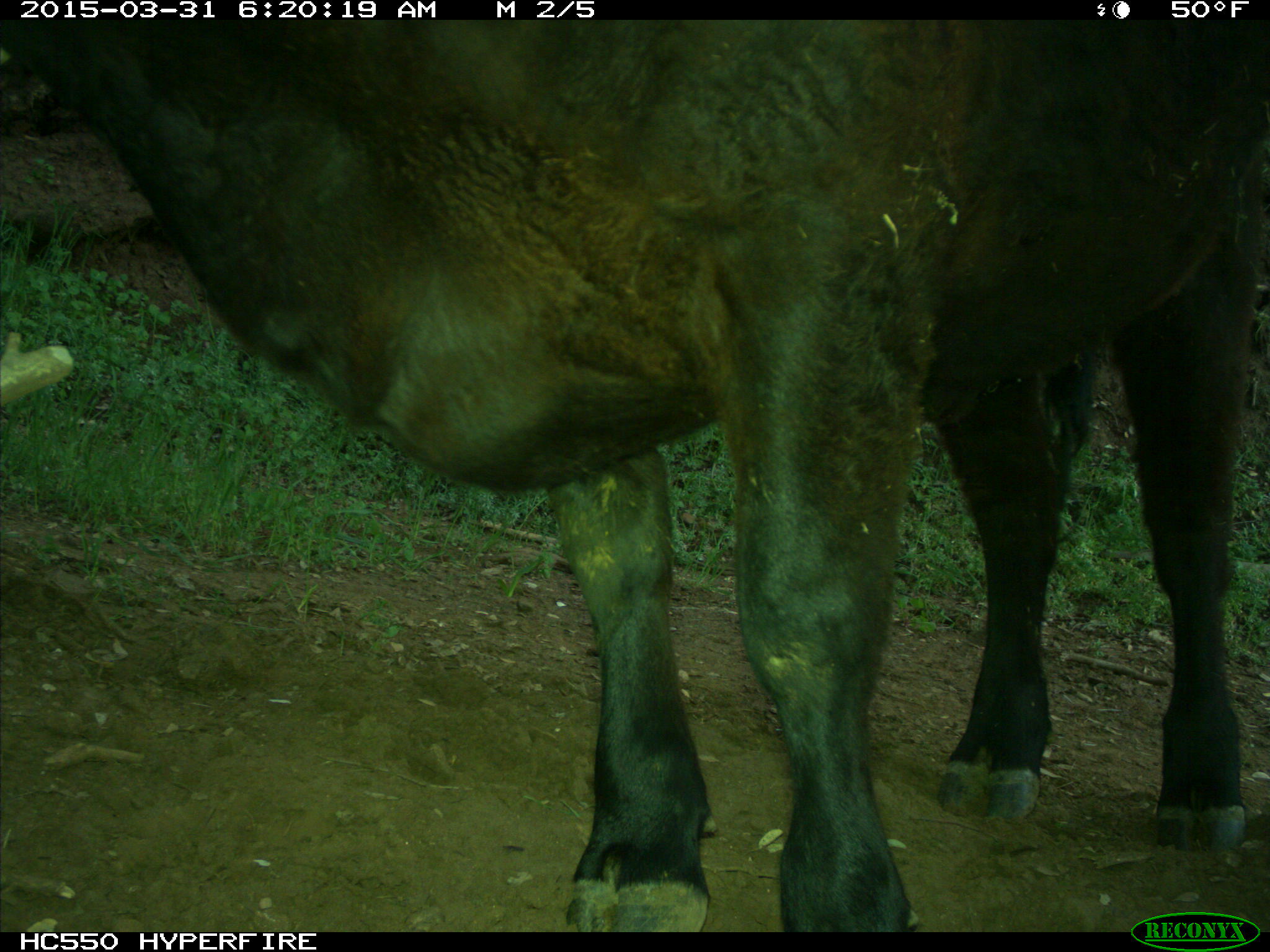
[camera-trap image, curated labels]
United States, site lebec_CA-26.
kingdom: Animalia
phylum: Chordata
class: Mammalia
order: Artiodactyla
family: Bovidae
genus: Bos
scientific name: Bos taurus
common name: domestic cow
Bos taurus (domestic cow).